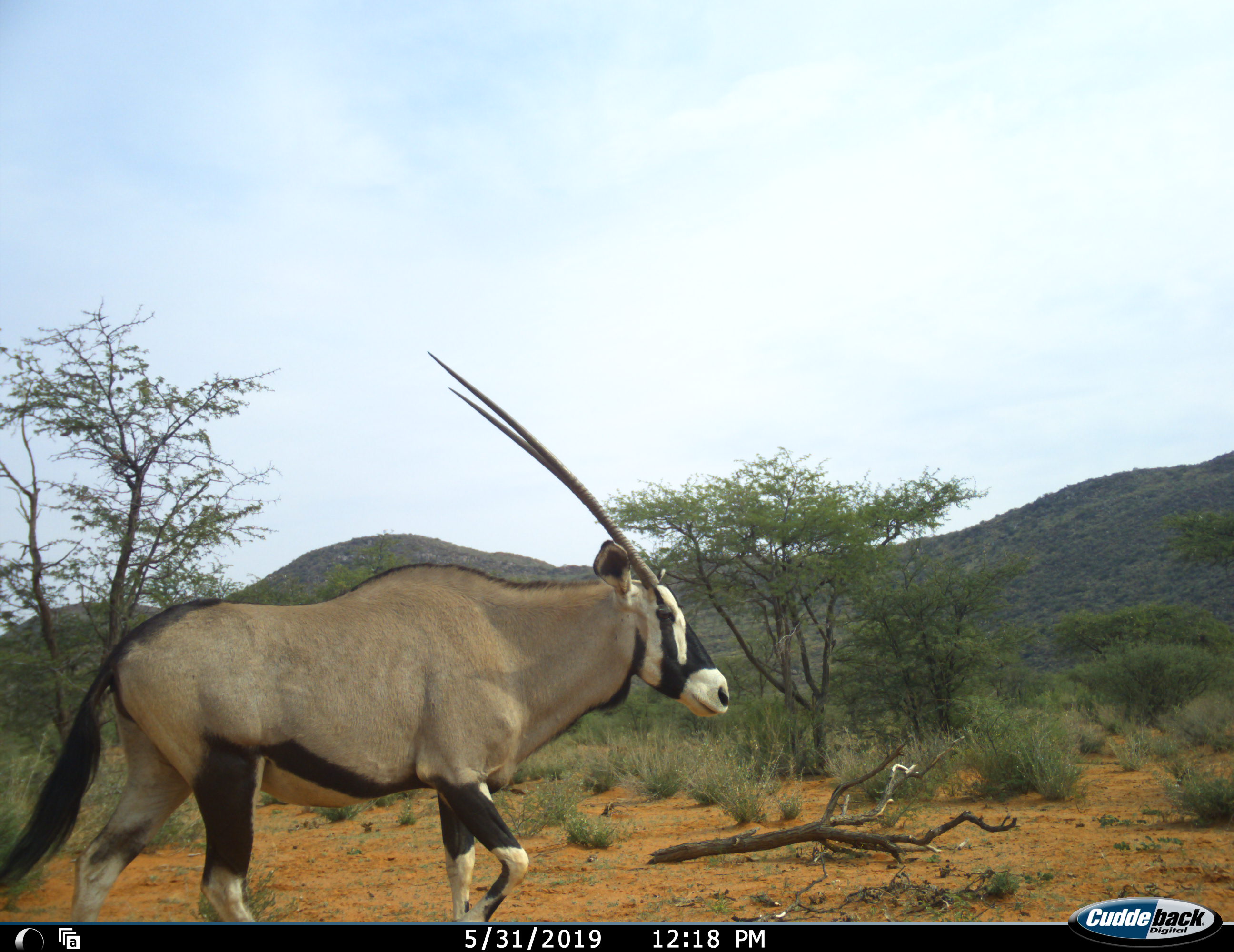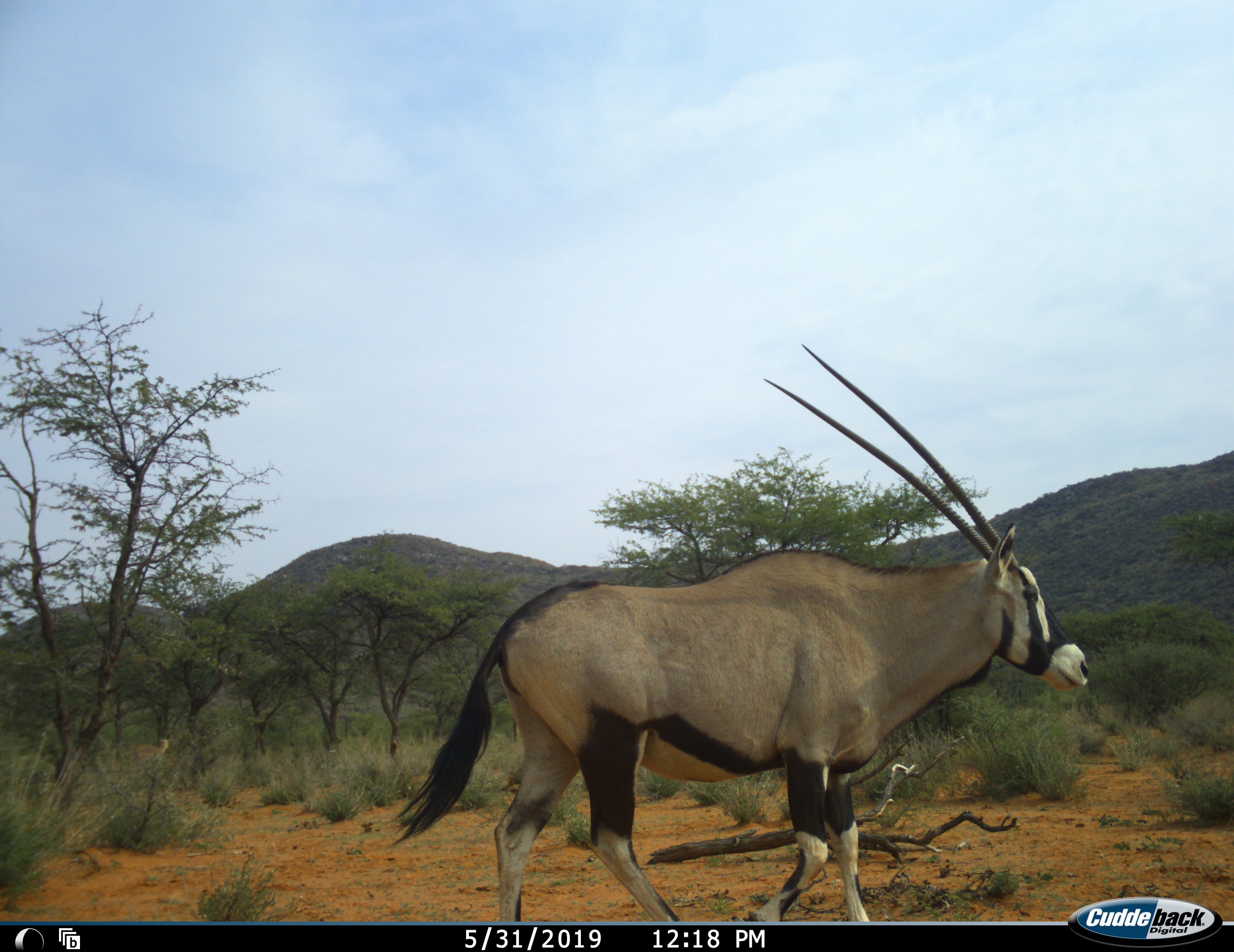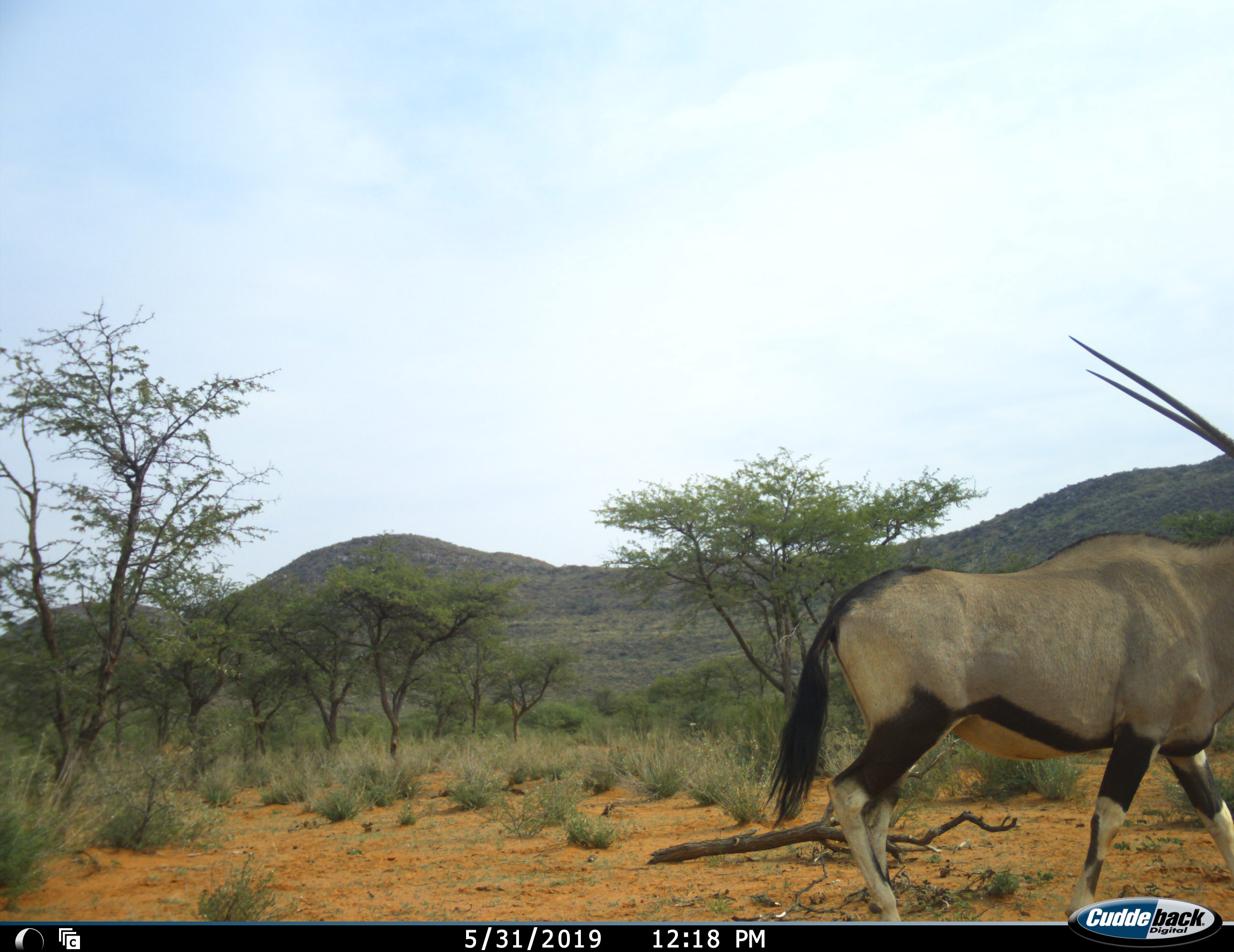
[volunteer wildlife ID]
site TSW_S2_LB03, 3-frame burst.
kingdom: Animalia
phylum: Chordata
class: Mammalia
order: Artiodactyla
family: Bovidae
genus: Oryx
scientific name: Oryx gazella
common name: gemsbok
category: oryx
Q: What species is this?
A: Oryx (gemsbok) (Oryx gazella).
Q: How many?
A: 1.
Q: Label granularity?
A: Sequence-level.